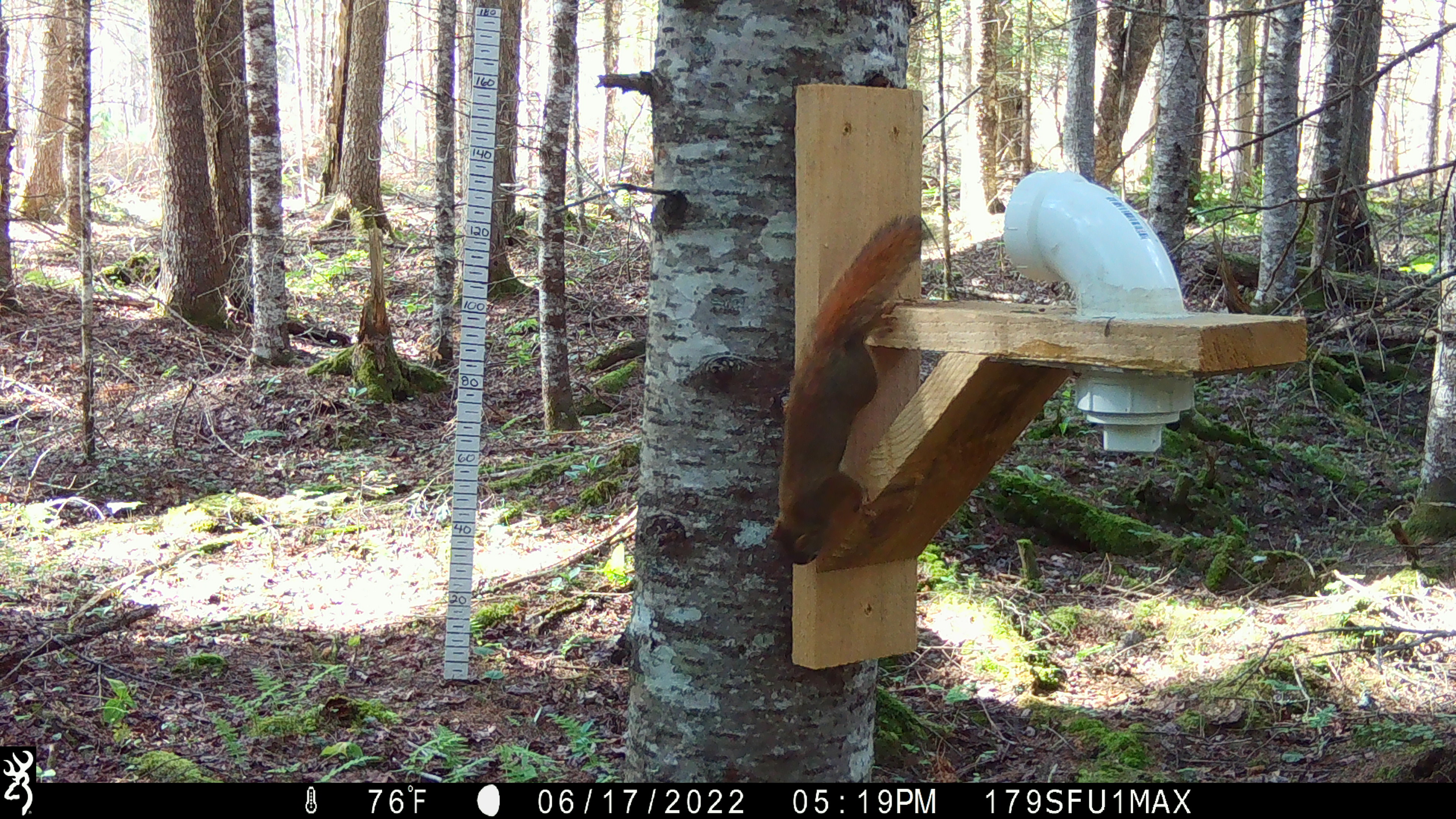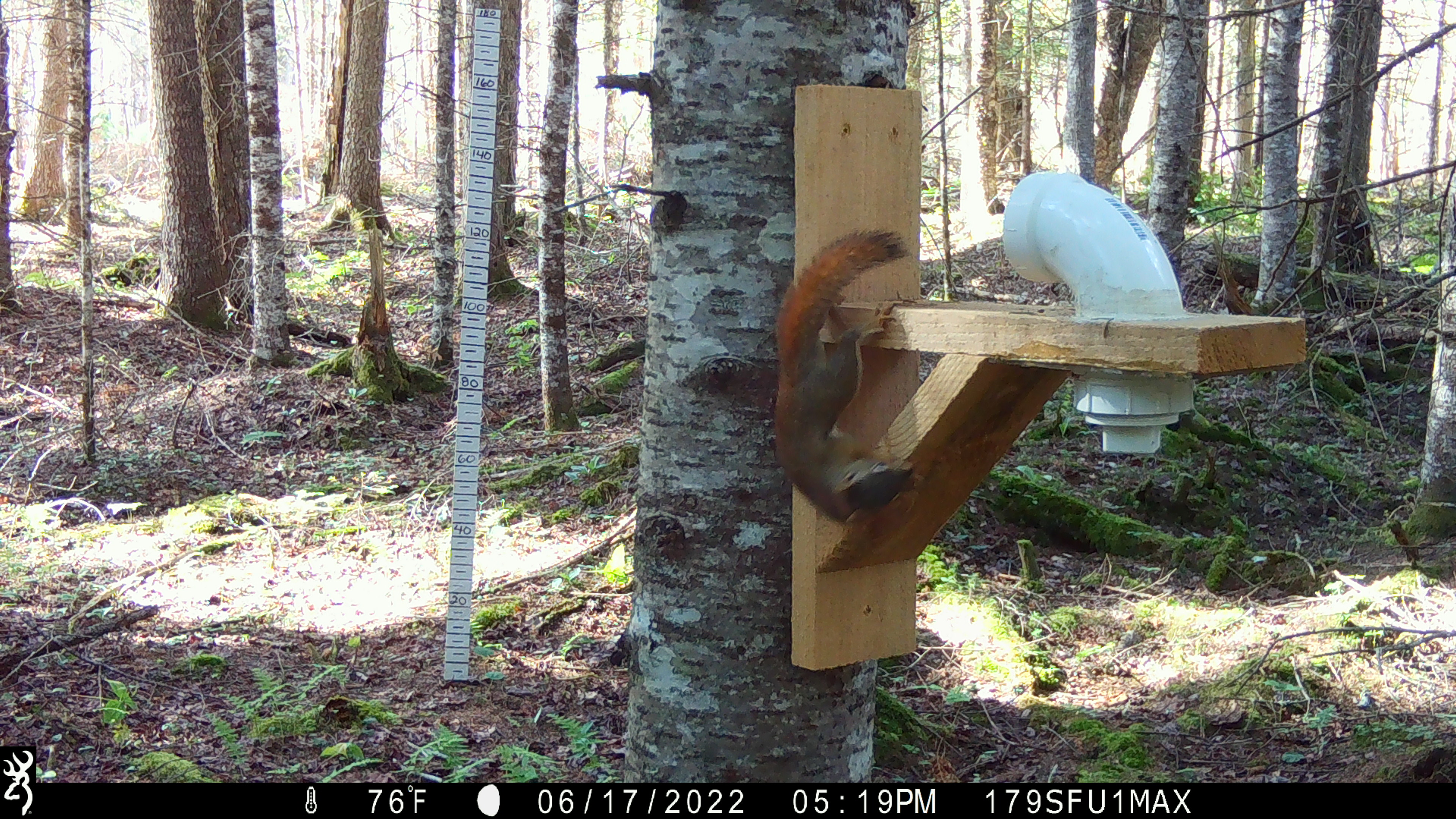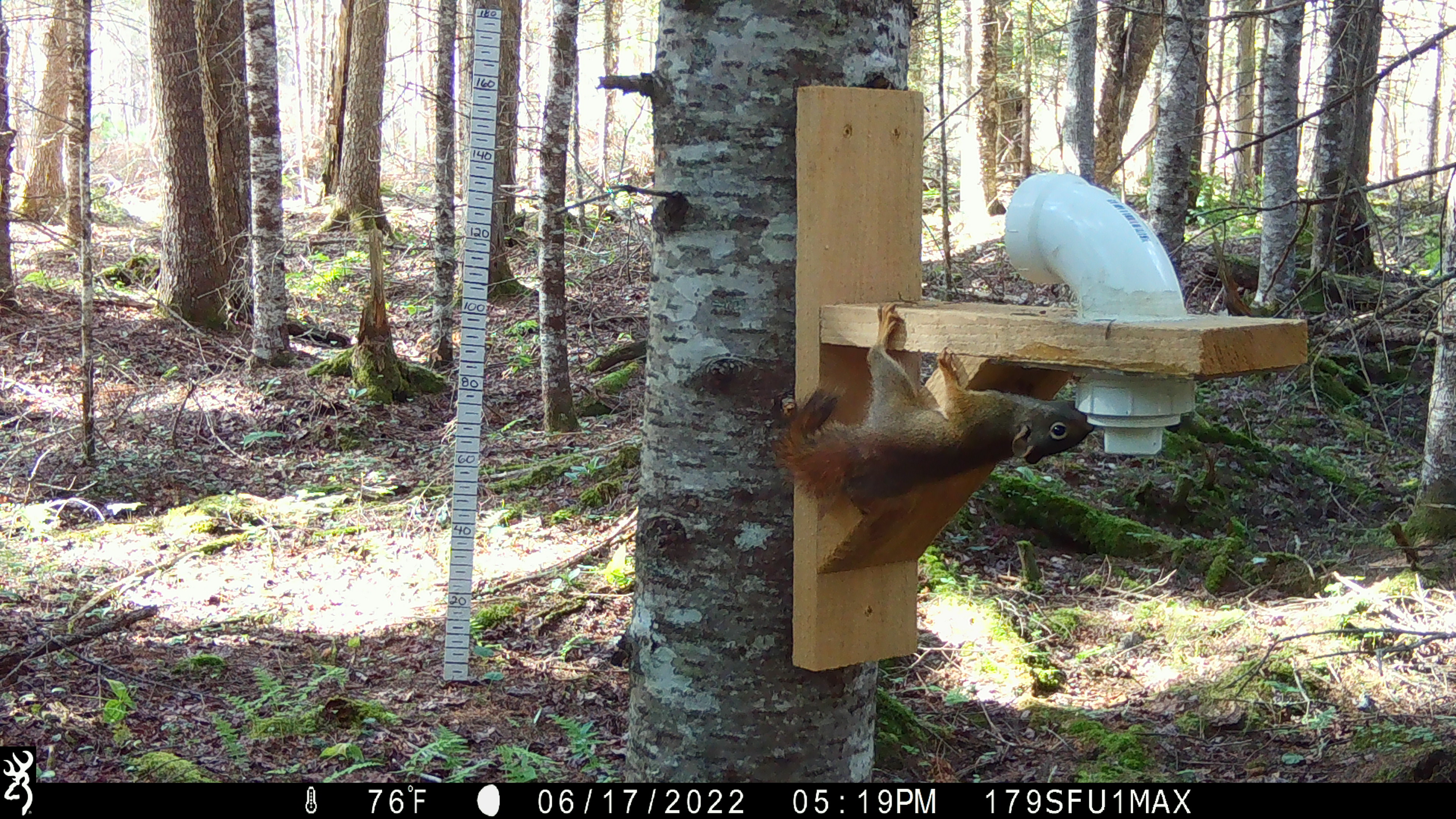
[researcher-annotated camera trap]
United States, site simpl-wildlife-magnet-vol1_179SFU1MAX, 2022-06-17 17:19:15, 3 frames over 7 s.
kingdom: Animalia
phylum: Chordata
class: Mammalia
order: Rodentia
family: Sciuridae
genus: Tamiasciurus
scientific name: Tamiasciurus hudsonicus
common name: red squirrel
Red squirrel (Tamiasciurus hudsonicus).